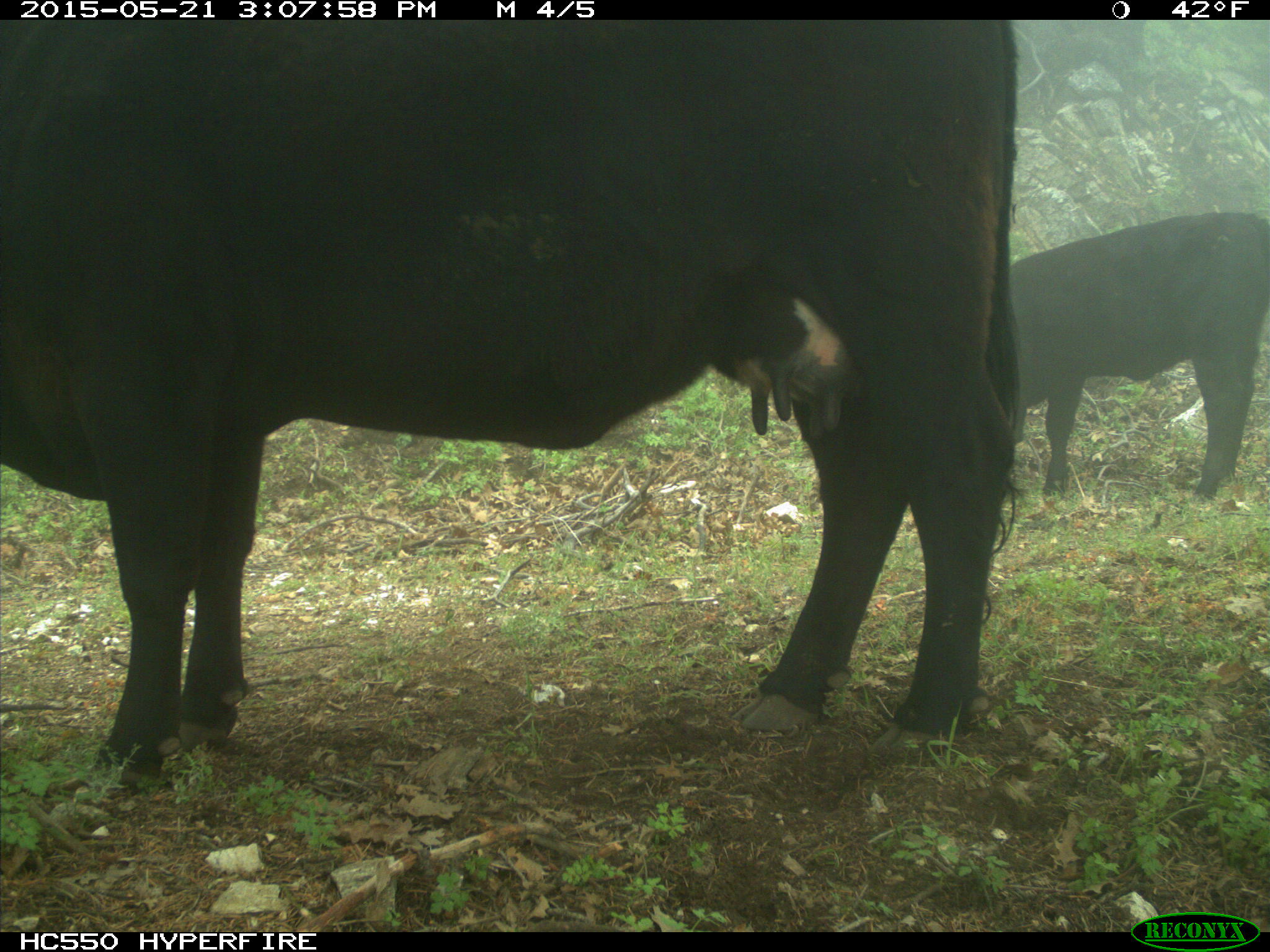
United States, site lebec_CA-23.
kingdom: Animalia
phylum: Chordata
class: Mammalia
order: Artiodactyla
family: Bovidae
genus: Bos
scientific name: Bos taurus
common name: domestic cow